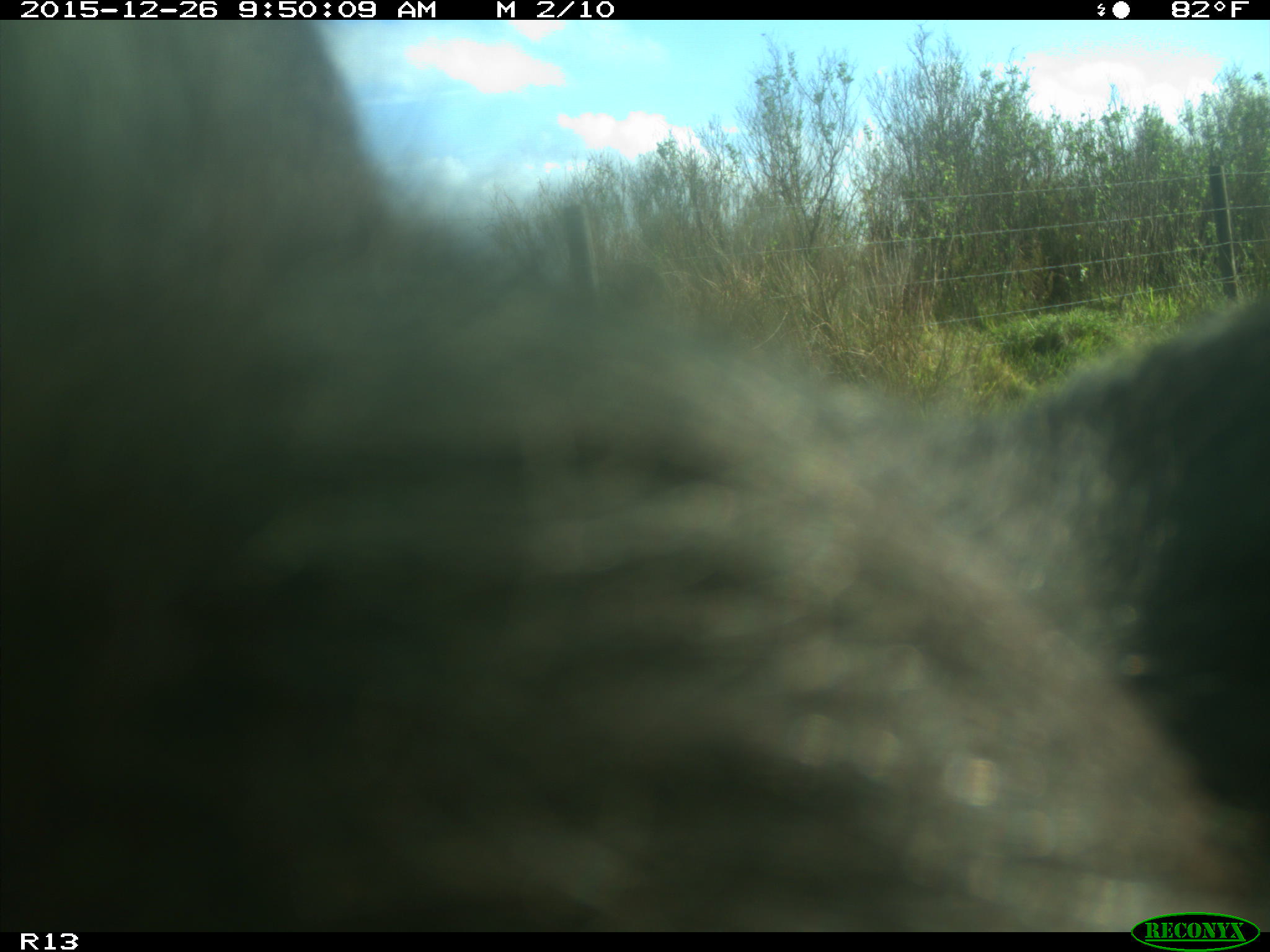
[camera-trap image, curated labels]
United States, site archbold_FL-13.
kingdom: Animalia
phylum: Chordata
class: Mammalia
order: Artiodactyla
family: Bovidae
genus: Bos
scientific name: Bos taurus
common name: domestic cow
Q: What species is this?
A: Bos taurus (domestic cow).